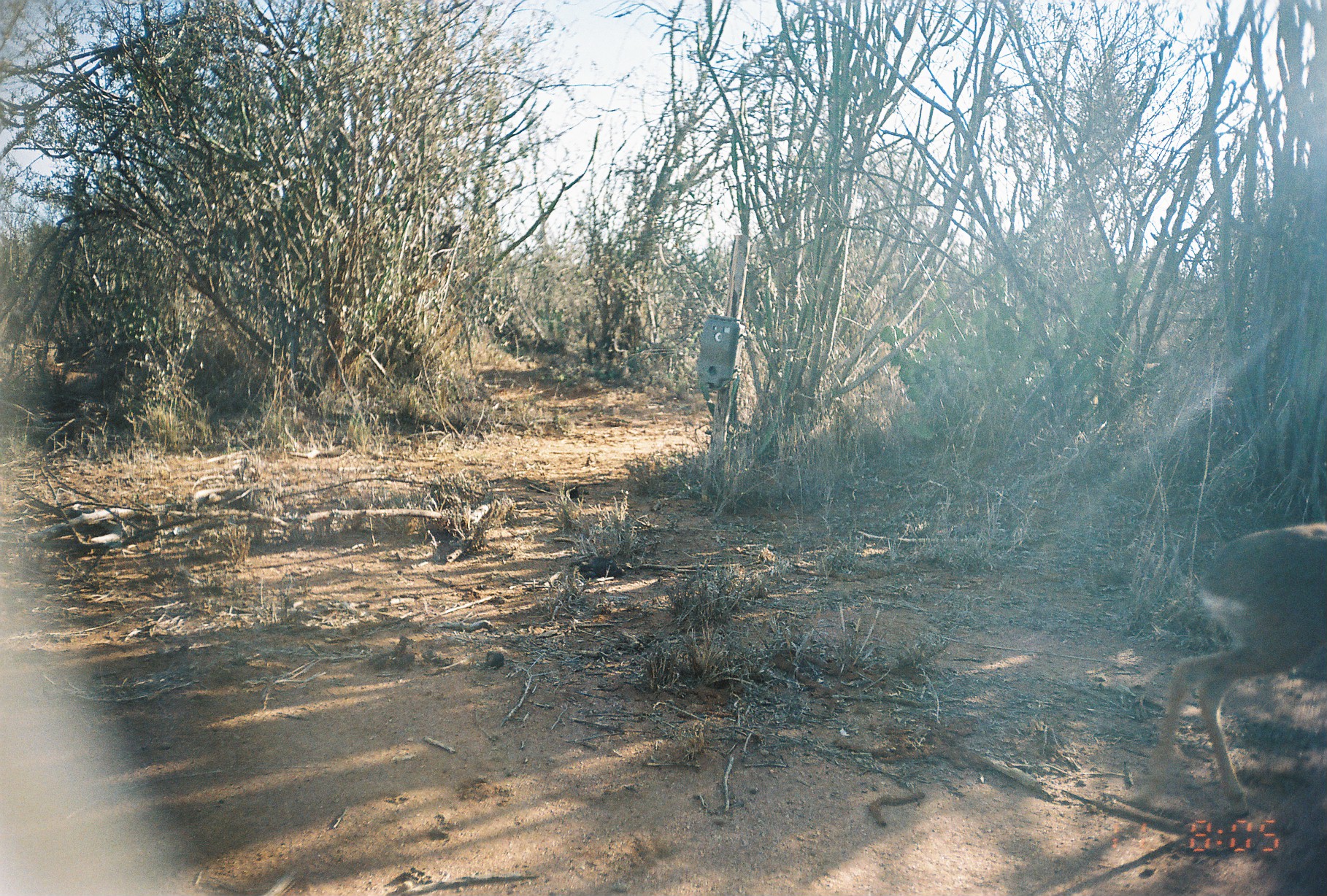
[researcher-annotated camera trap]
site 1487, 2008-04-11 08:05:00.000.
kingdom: Animalia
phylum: Chordata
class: Mammalia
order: Artiodactyla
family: Bovidae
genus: Madoqua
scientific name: Madoqua guentheri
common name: günther's dik-dik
Madoqua guentheri (günther's dik-dik), count 1.